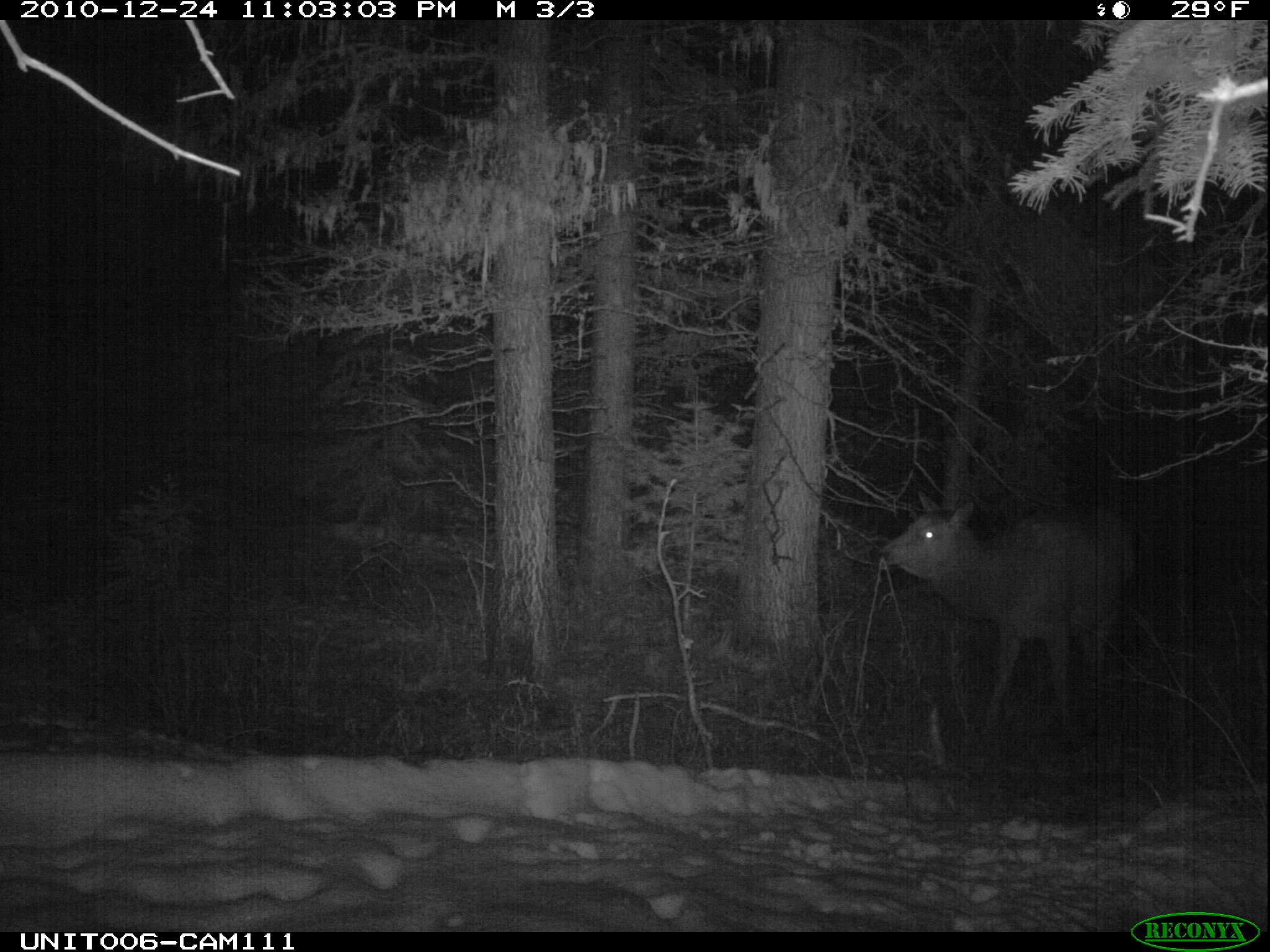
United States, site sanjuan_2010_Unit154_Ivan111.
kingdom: Animalia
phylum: Chordata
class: Mammalia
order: Artiodactyla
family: Cervidae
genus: Cervus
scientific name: Cervus elaphus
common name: red deer